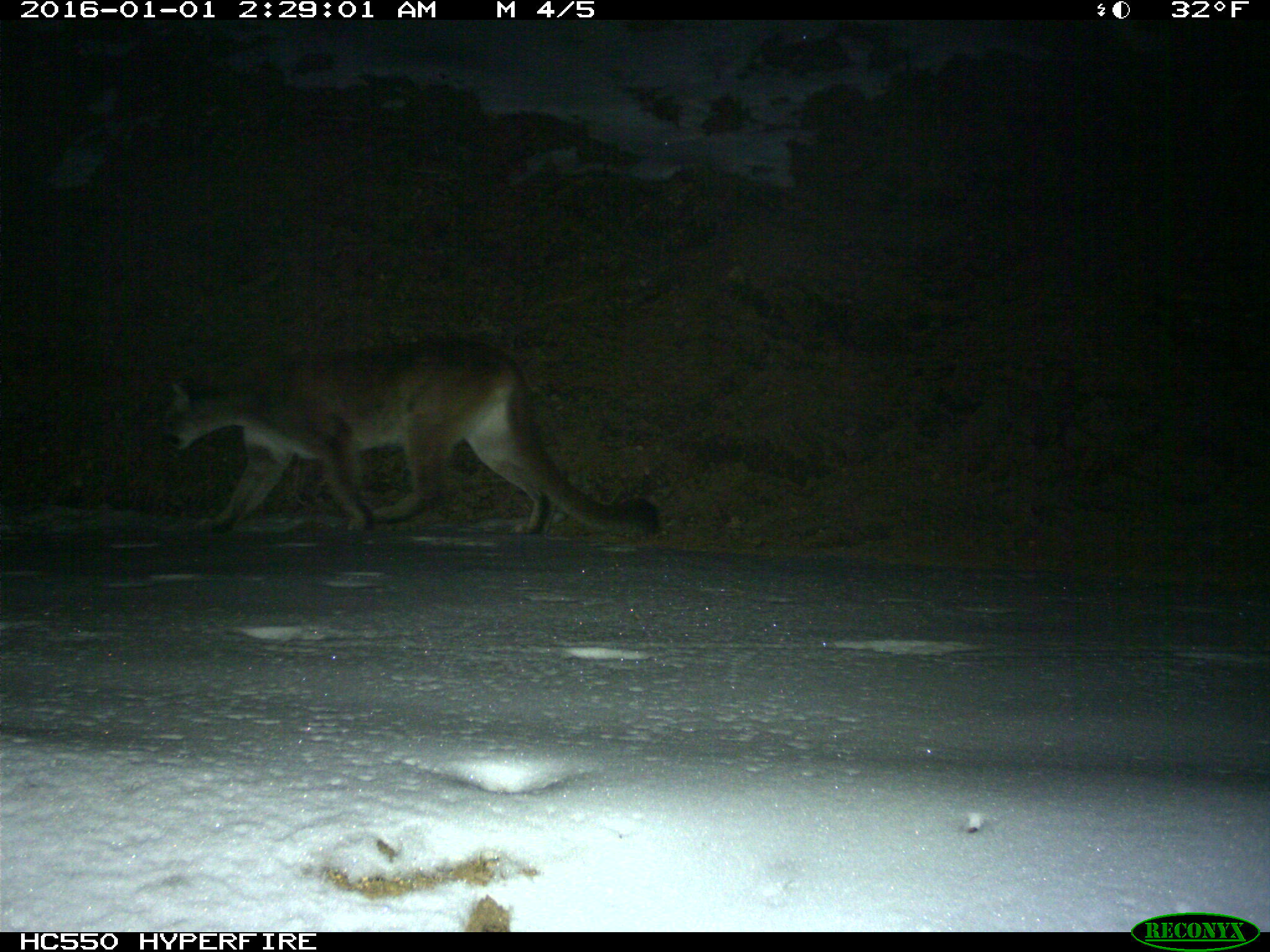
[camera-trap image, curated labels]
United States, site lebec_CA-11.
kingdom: Animalia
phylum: Chordata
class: Mammalia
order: Carnivora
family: Felidae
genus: Puma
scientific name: Puma concolor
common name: mountain lion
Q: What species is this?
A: Puma concolor (mountain lion).